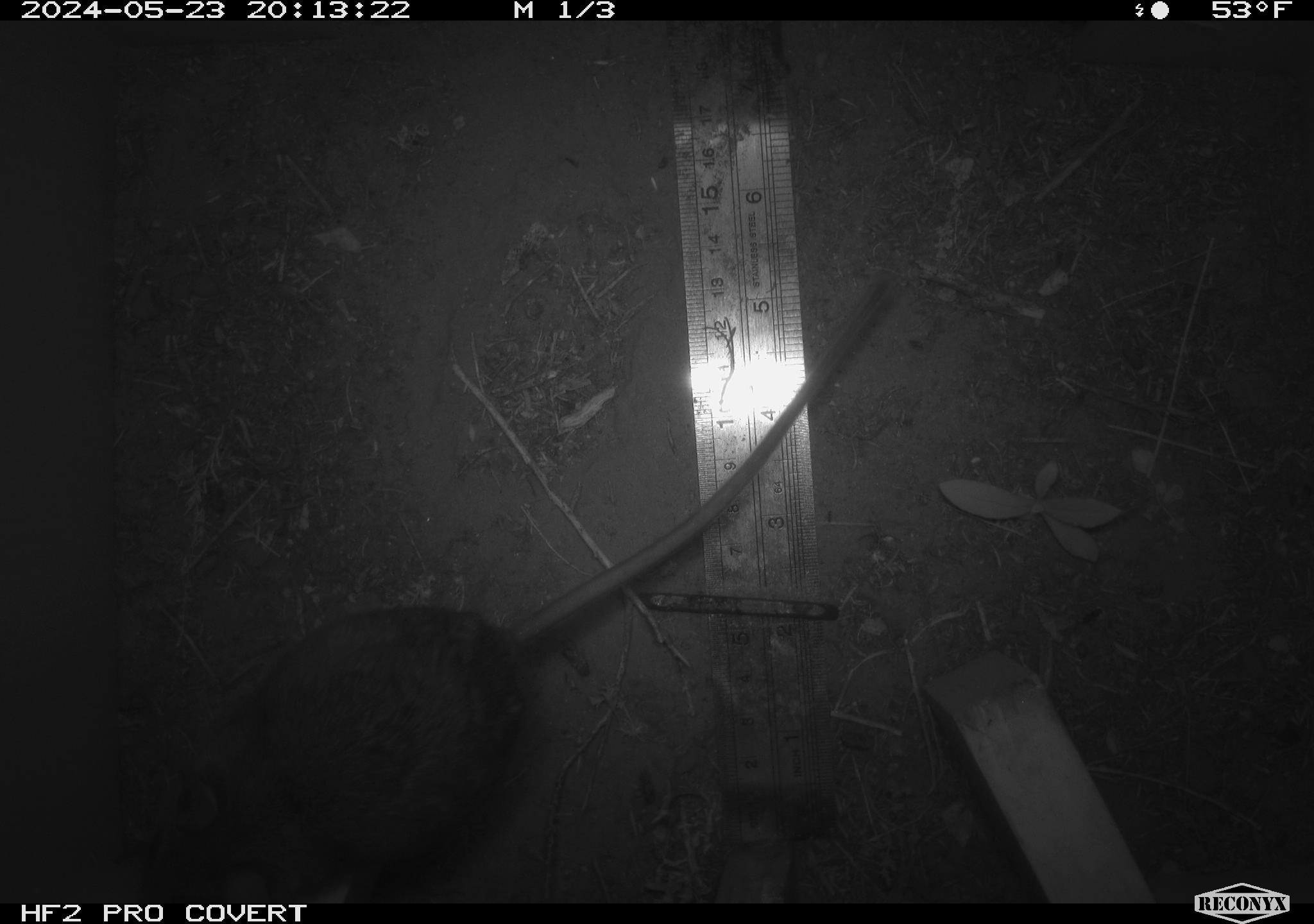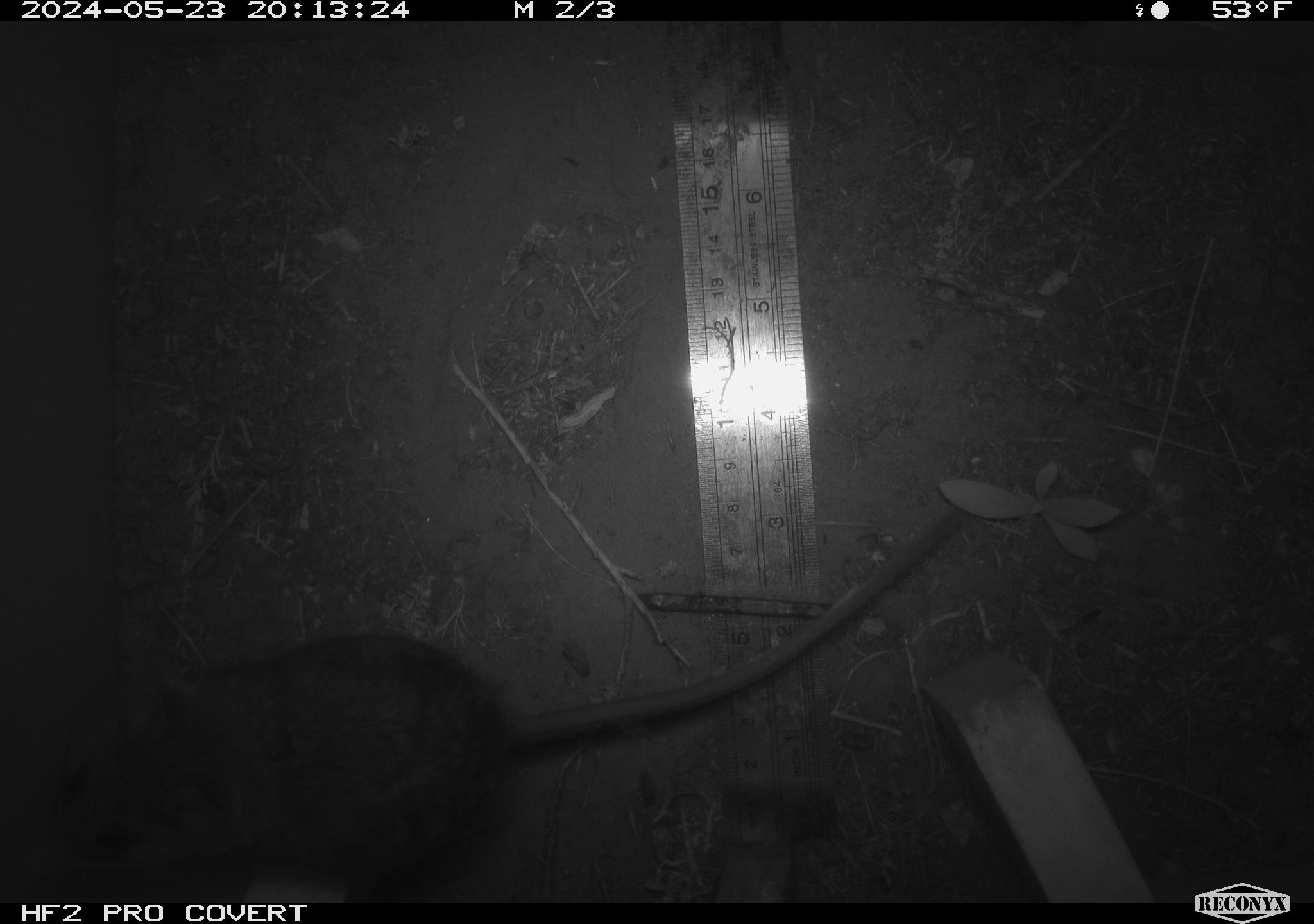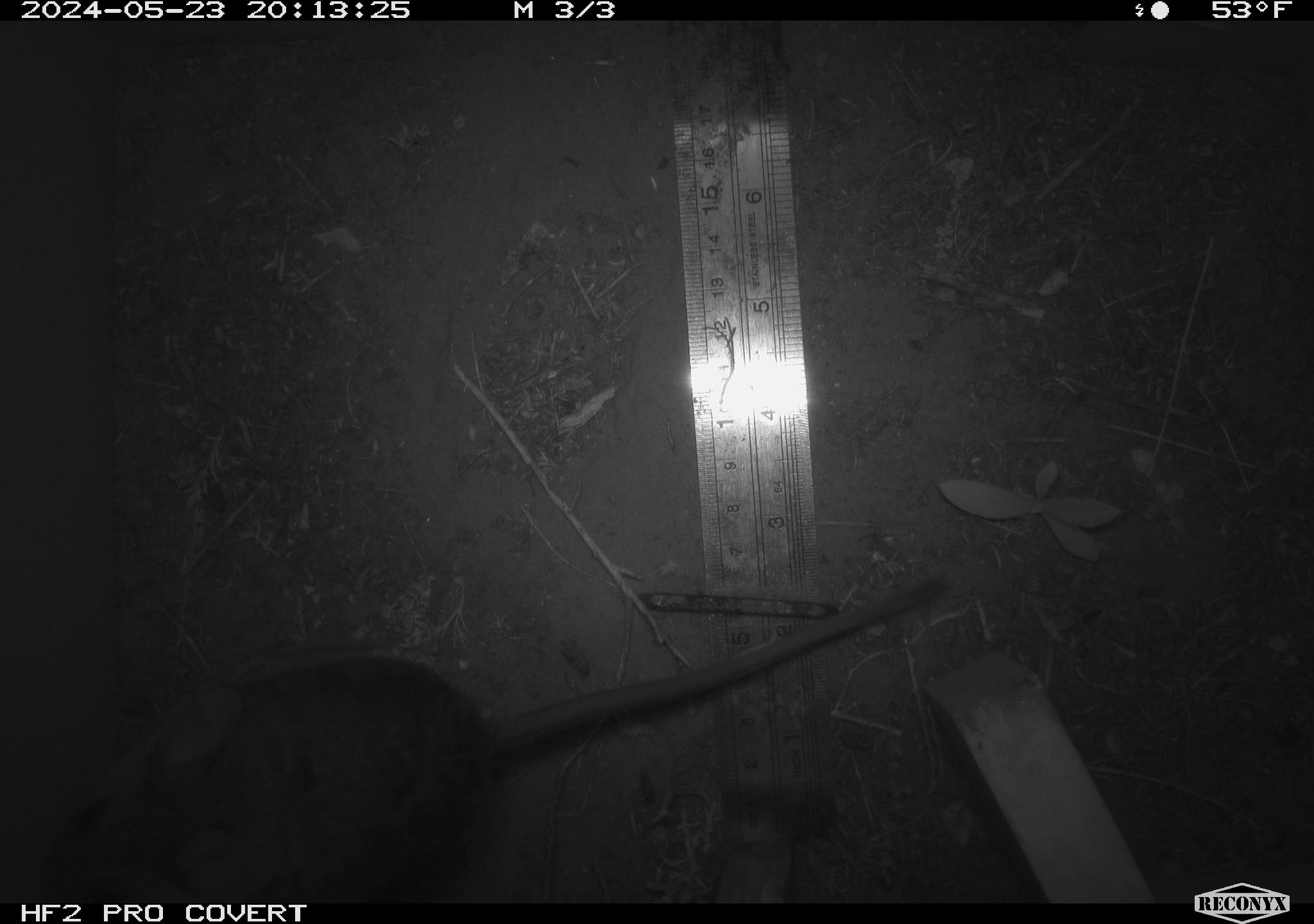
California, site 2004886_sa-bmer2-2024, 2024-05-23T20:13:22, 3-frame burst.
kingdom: Animalia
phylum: Chordata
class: Mammalia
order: Rodentia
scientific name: Rodentia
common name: woodrat or rat or mouse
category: woodrat or rat or mouse species